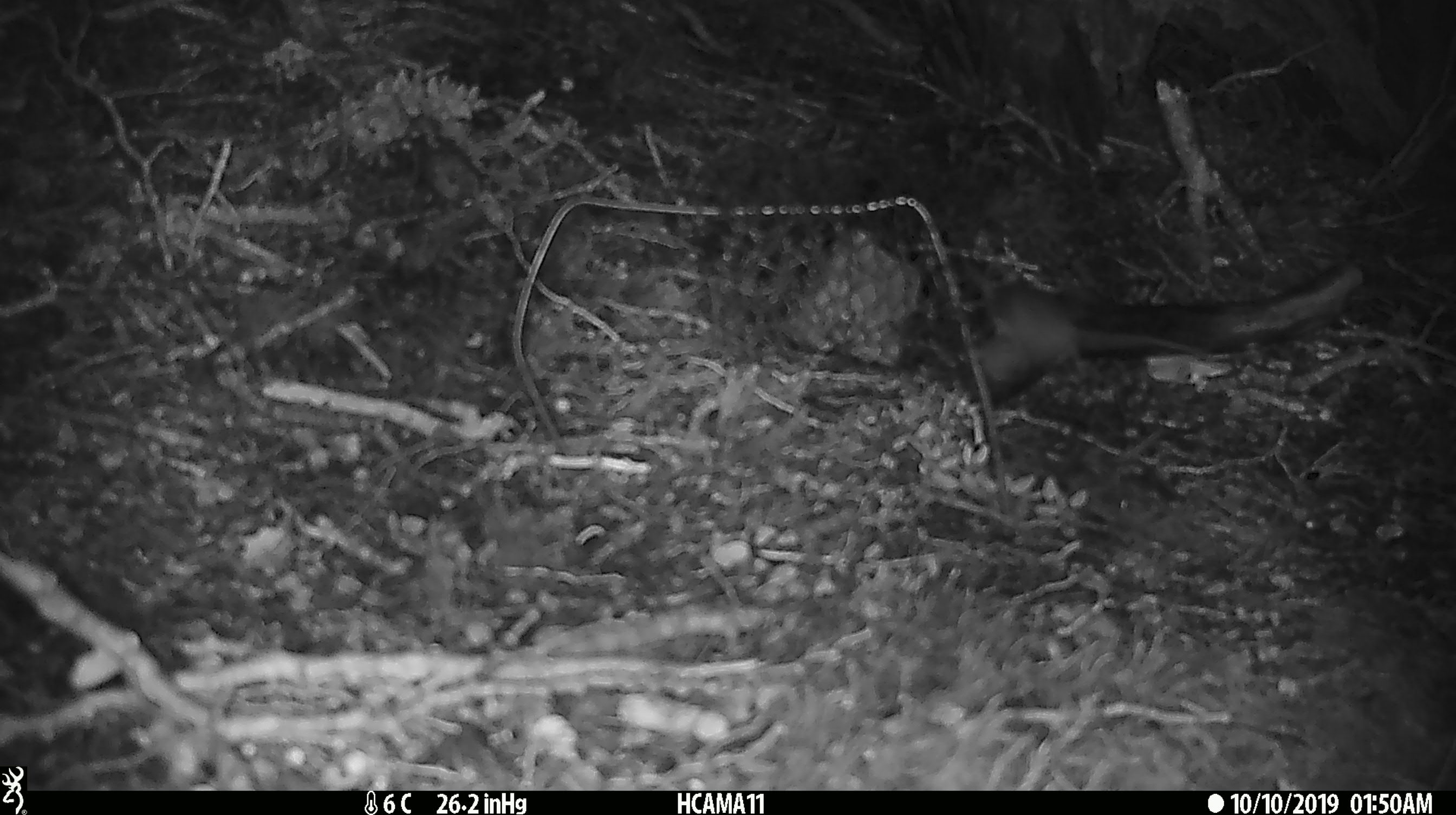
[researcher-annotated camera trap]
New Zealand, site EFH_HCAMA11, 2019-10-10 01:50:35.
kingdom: Animalia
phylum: Chordata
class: Mammalia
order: Rodentia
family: Muridae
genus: Mus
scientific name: Mus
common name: mouse